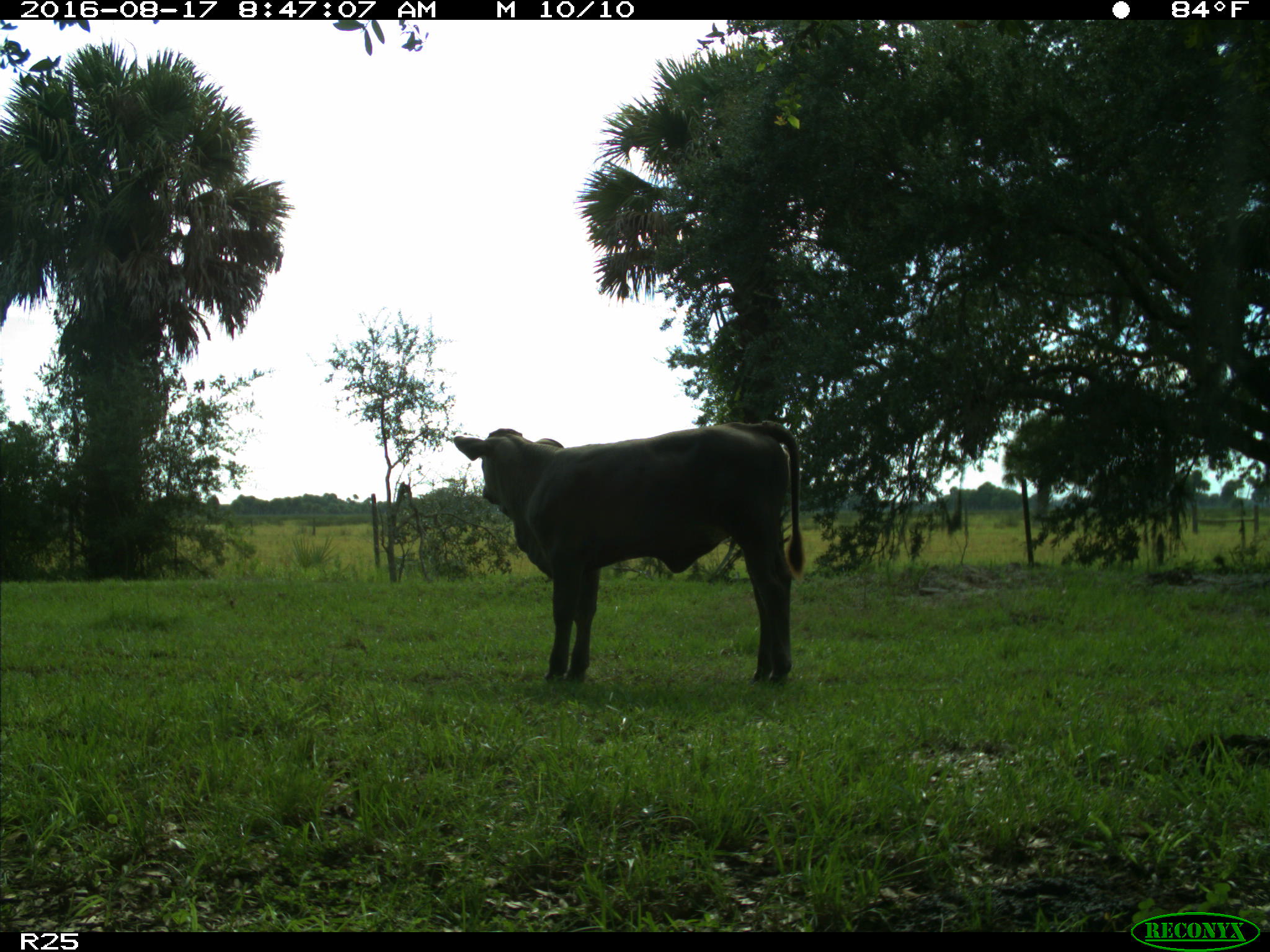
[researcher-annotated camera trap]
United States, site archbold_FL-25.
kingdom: Animalia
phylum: Chordata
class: Mammalia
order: Artiodactyla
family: Bovidae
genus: Bos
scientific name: Bos taurus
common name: domestic cow